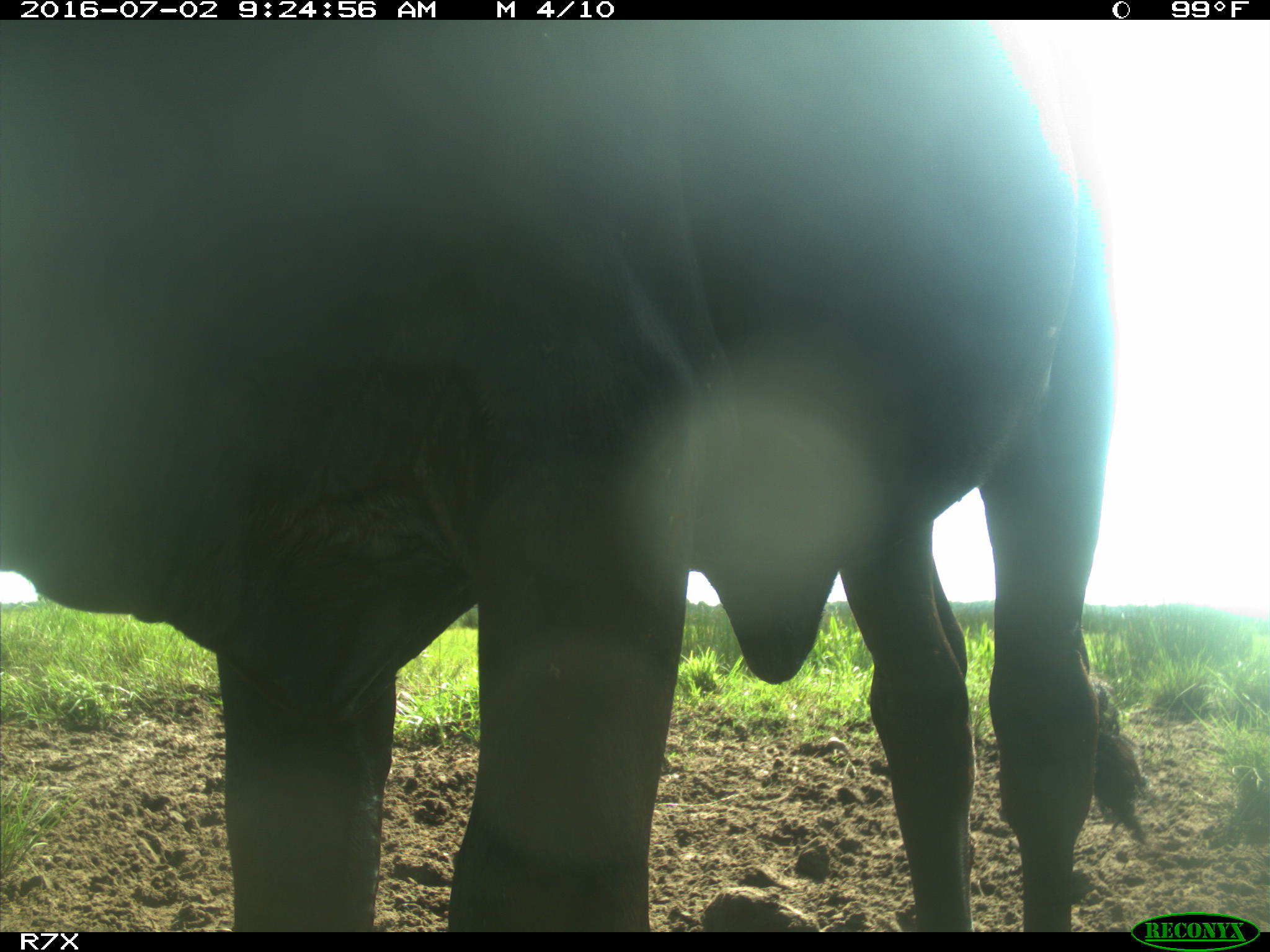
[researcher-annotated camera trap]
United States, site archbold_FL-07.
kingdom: Animalia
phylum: Chordata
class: Mammalia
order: Artiodactyla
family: Bovidae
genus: Bos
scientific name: Bos taurus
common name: domestic cow